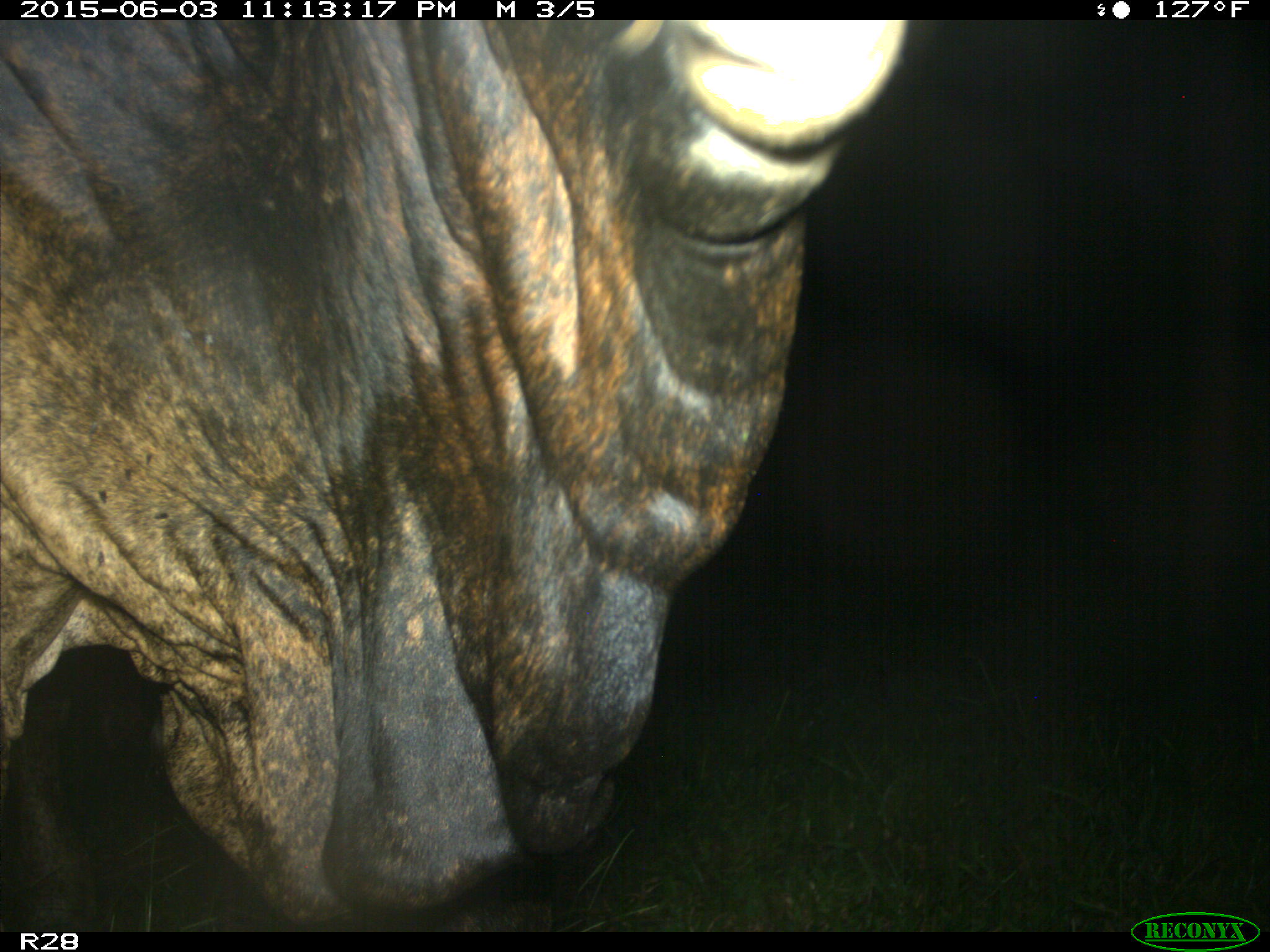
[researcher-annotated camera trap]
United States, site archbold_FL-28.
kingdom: Animalia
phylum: Chordata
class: Mammalia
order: Artiodactyla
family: Bovidae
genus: Bos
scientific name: Bos taurus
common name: domestic cow